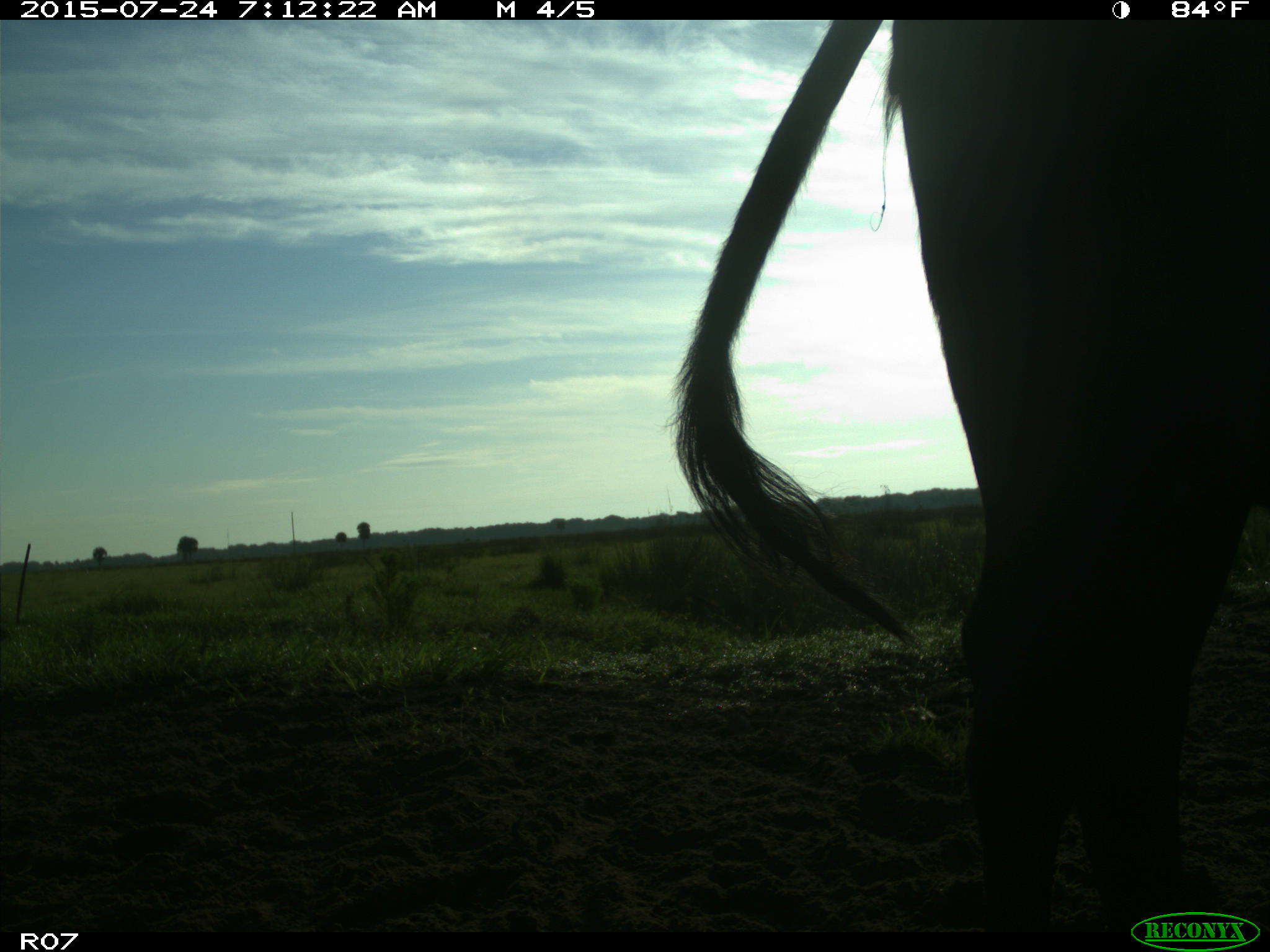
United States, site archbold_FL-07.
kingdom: Animalia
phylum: Chordata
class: Mammalia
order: Artiodactyla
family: Bovidae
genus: Bos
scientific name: Bos taurus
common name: domestic cow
Bos taurus (domestic cow).